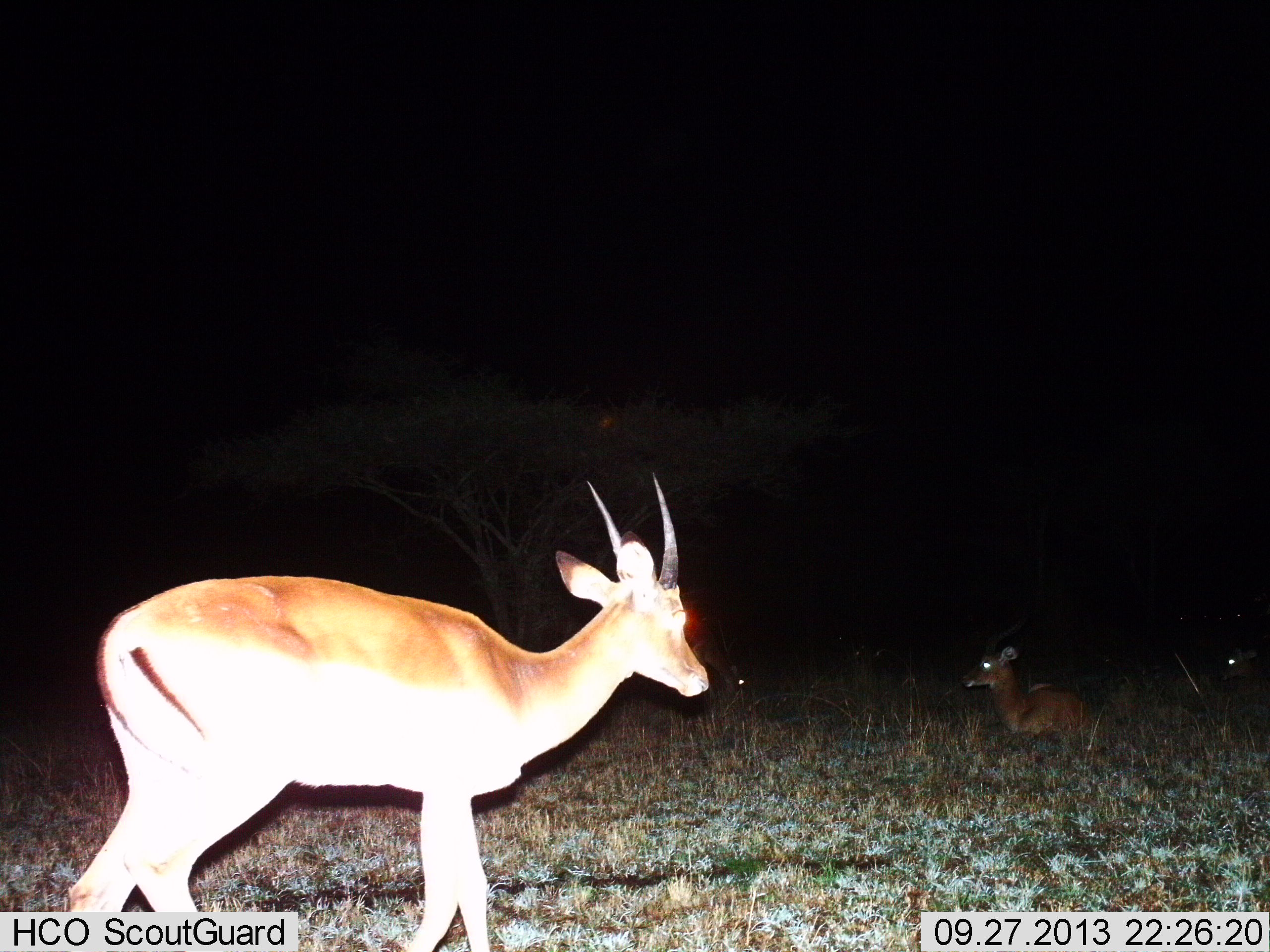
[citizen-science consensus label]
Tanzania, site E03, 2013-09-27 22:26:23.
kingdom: Animalia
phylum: Chordata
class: Mammalia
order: Artiodactyla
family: Bovidae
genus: Nanger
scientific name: Nanger granti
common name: grant's gazelle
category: gazellegrants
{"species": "gazellegrants (grant's gazelle) (Nanger granti)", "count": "4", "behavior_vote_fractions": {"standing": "89%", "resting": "83%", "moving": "6%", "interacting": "6%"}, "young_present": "6%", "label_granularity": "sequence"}